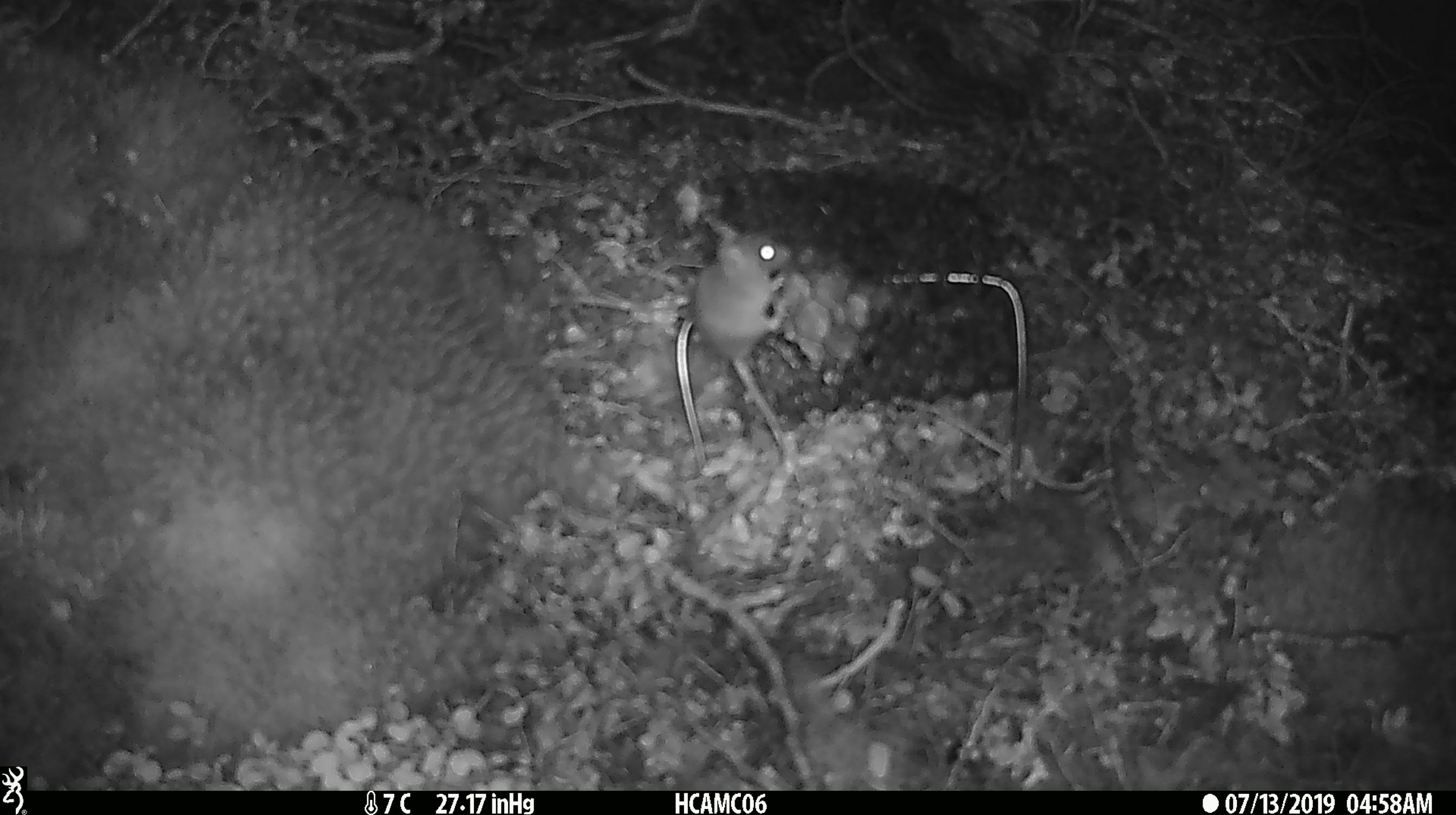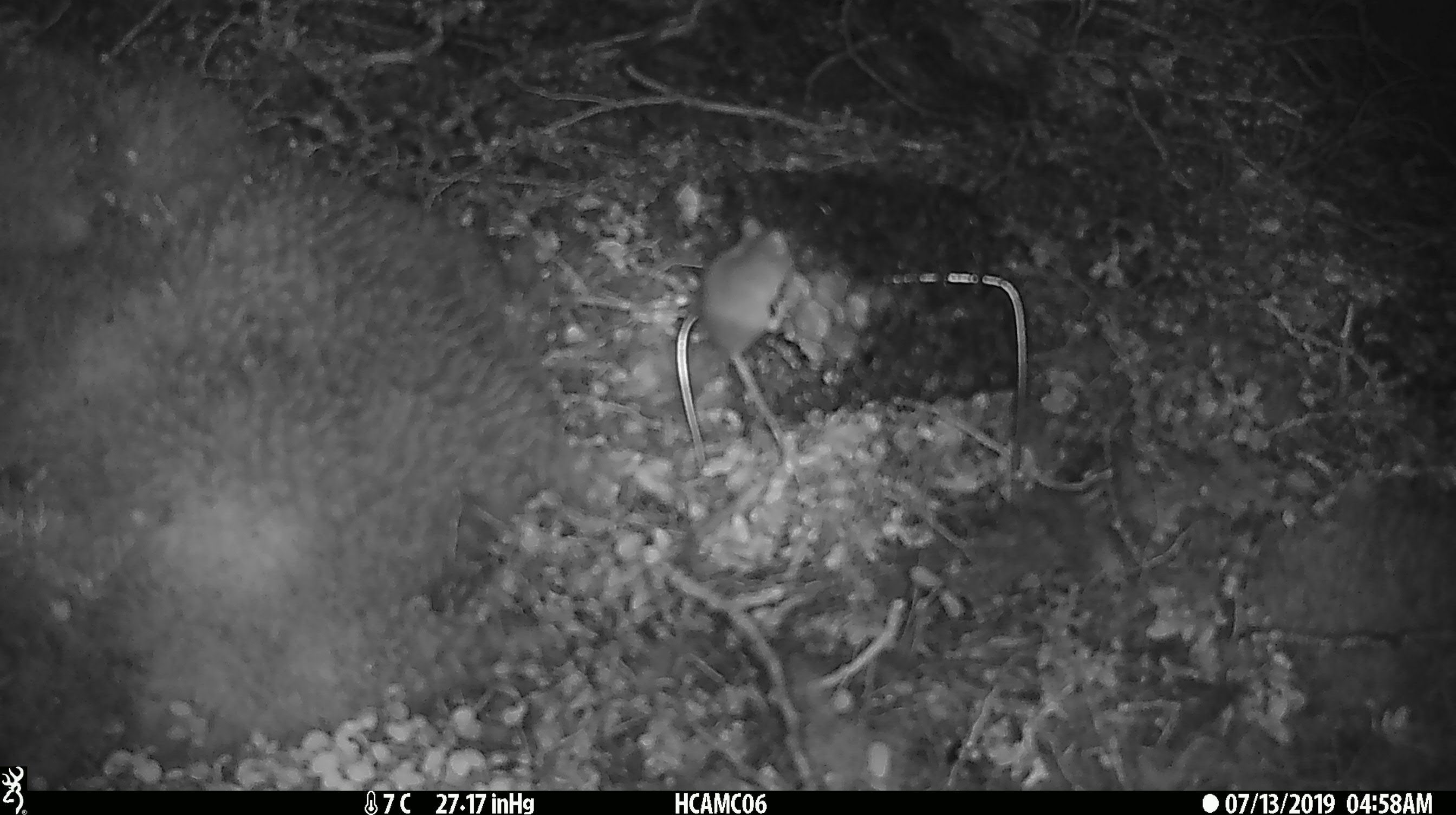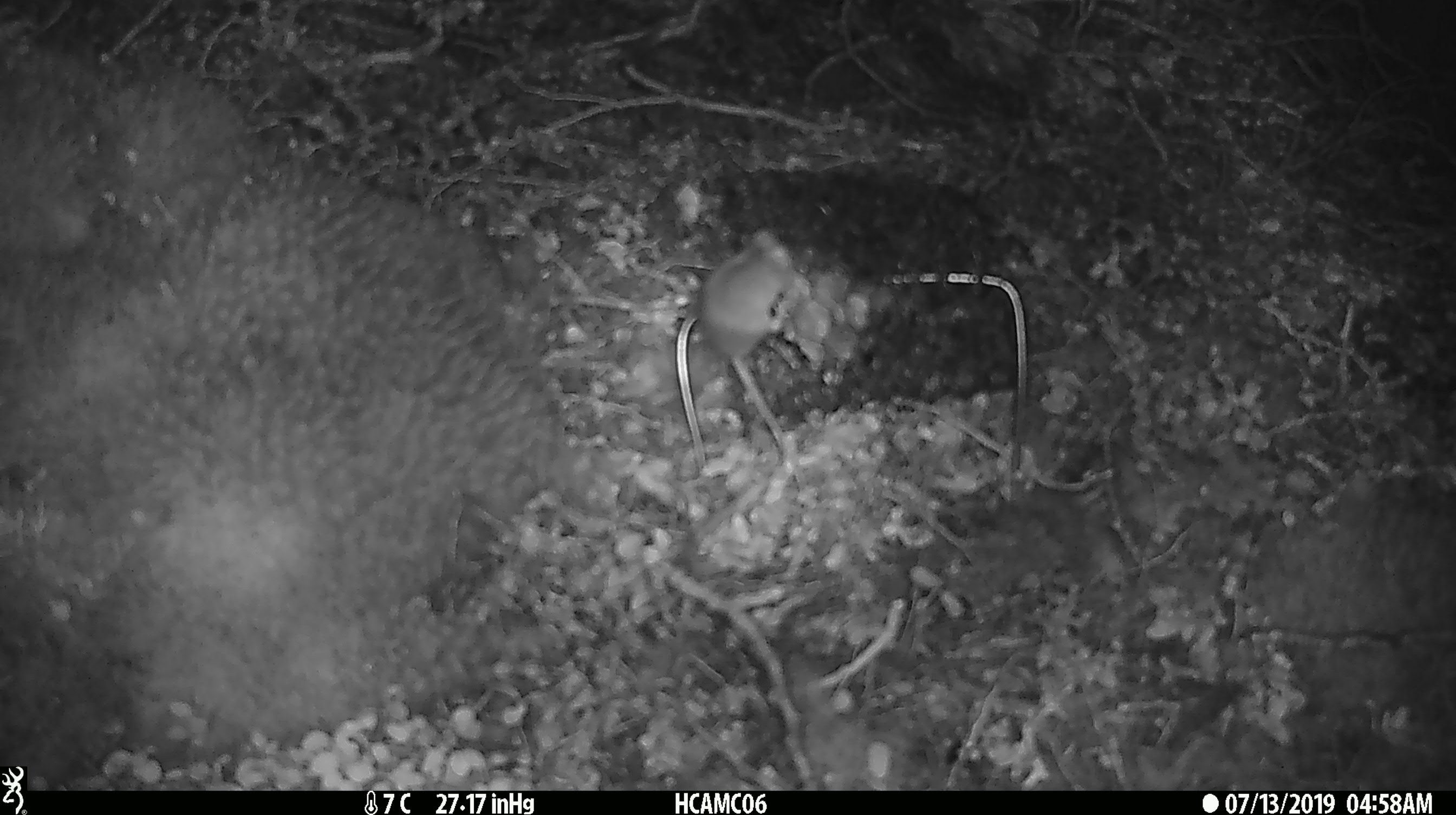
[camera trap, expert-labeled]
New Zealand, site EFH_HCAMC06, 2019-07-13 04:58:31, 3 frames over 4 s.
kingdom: Animalia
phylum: Chordata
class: Mammalia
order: Rodentia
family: Muridae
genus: Mus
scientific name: Mus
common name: mouse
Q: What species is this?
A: Mouse (Mus).